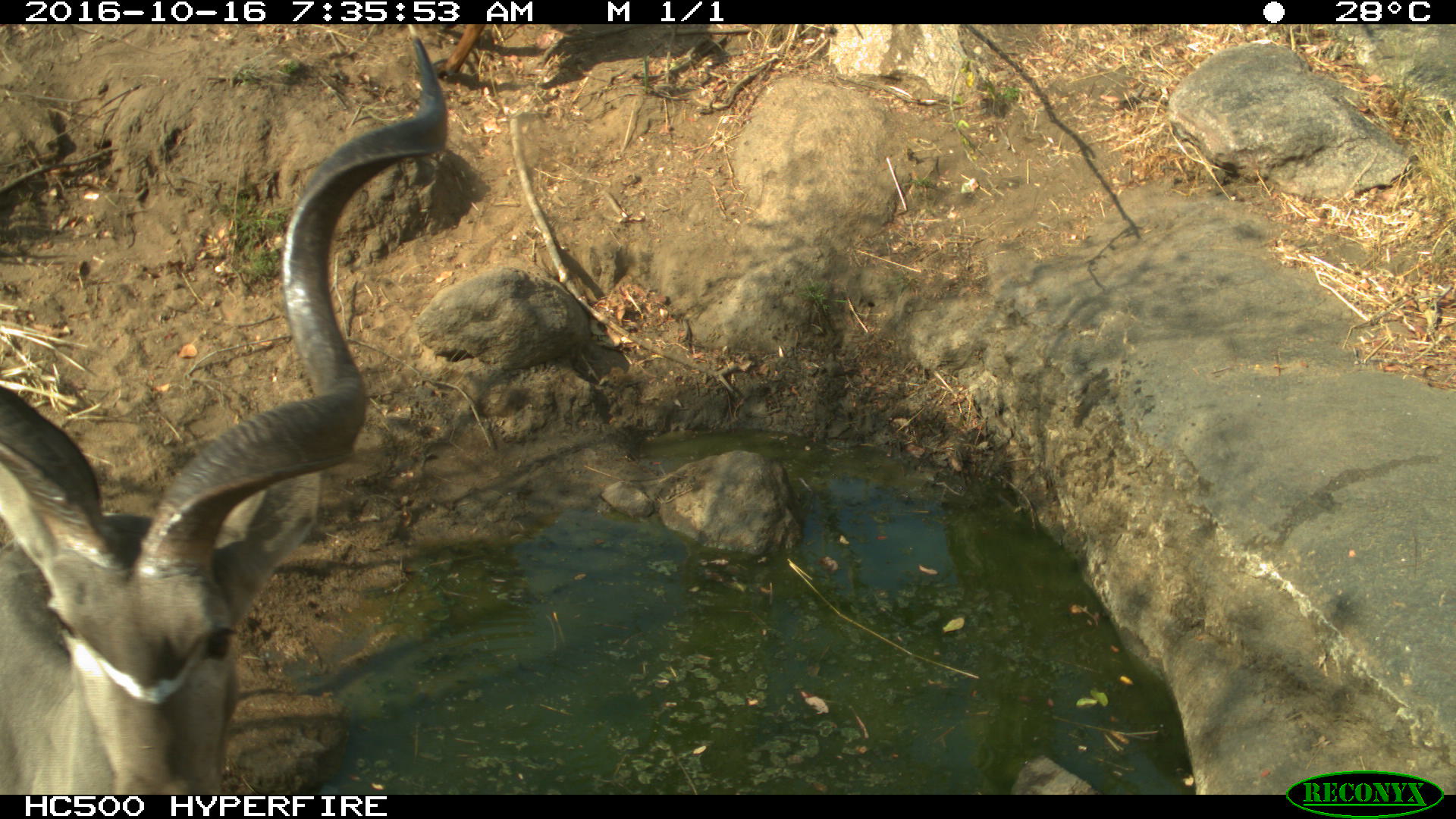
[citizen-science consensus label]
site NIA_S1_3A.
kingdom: Animalia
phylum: Chordata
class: Mammalia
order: Artiodactyla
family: Bovidae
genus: Tragelaphus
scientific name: Tragelaphus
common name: kudu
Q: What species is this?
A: Kudu (Tragelaphus).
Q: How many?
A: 1.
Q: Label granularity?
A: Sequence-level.